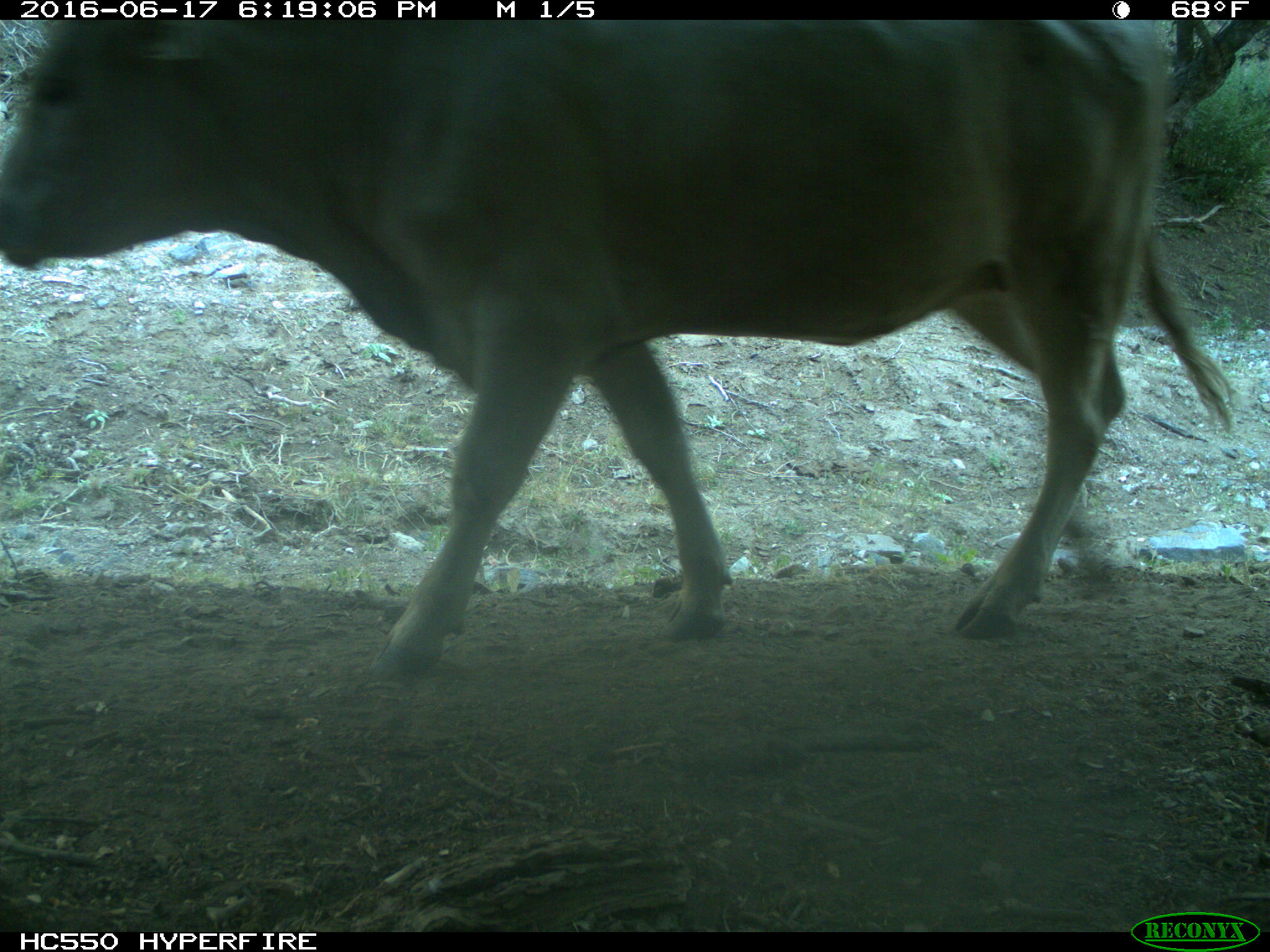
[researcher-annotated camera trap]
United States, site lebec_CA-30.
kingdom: Animalia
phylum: Chordata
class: Mammalia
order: Artiodactyla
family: Bovidae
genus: Bos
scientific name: Bos taurus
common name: domestic cow